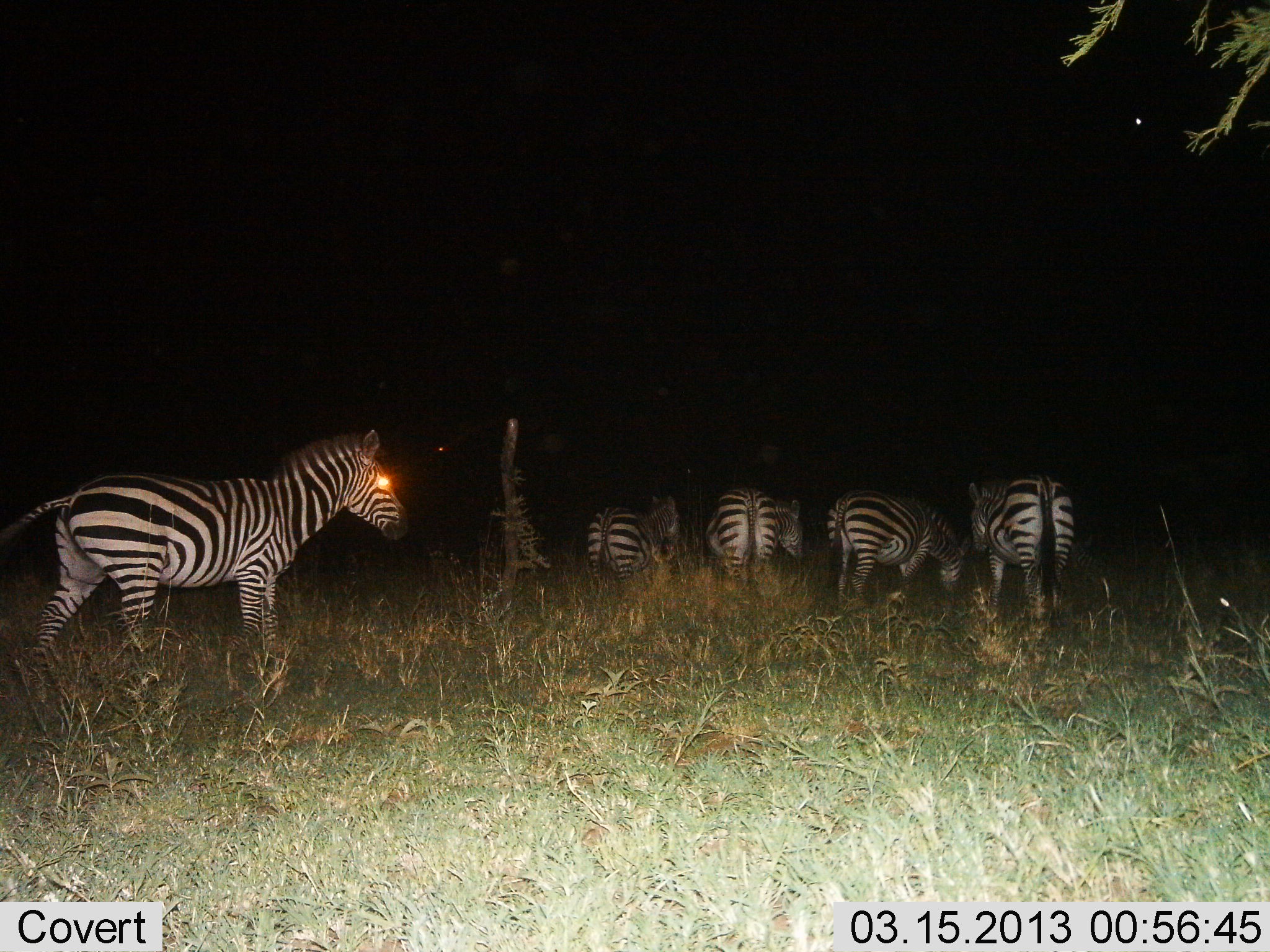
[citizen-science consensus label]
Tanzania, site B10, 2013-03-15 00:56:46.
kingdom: Animalia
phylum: Chordata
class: Mammalia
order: Perissodactyla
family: Equidae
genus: Equus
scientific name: Equus quagga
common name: plains zebra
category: zebra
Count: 5.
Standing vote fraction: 60%.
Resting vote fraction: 5%.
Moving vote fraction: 40%.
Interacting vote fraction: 2%.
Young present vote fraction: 0%.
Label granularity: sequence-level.